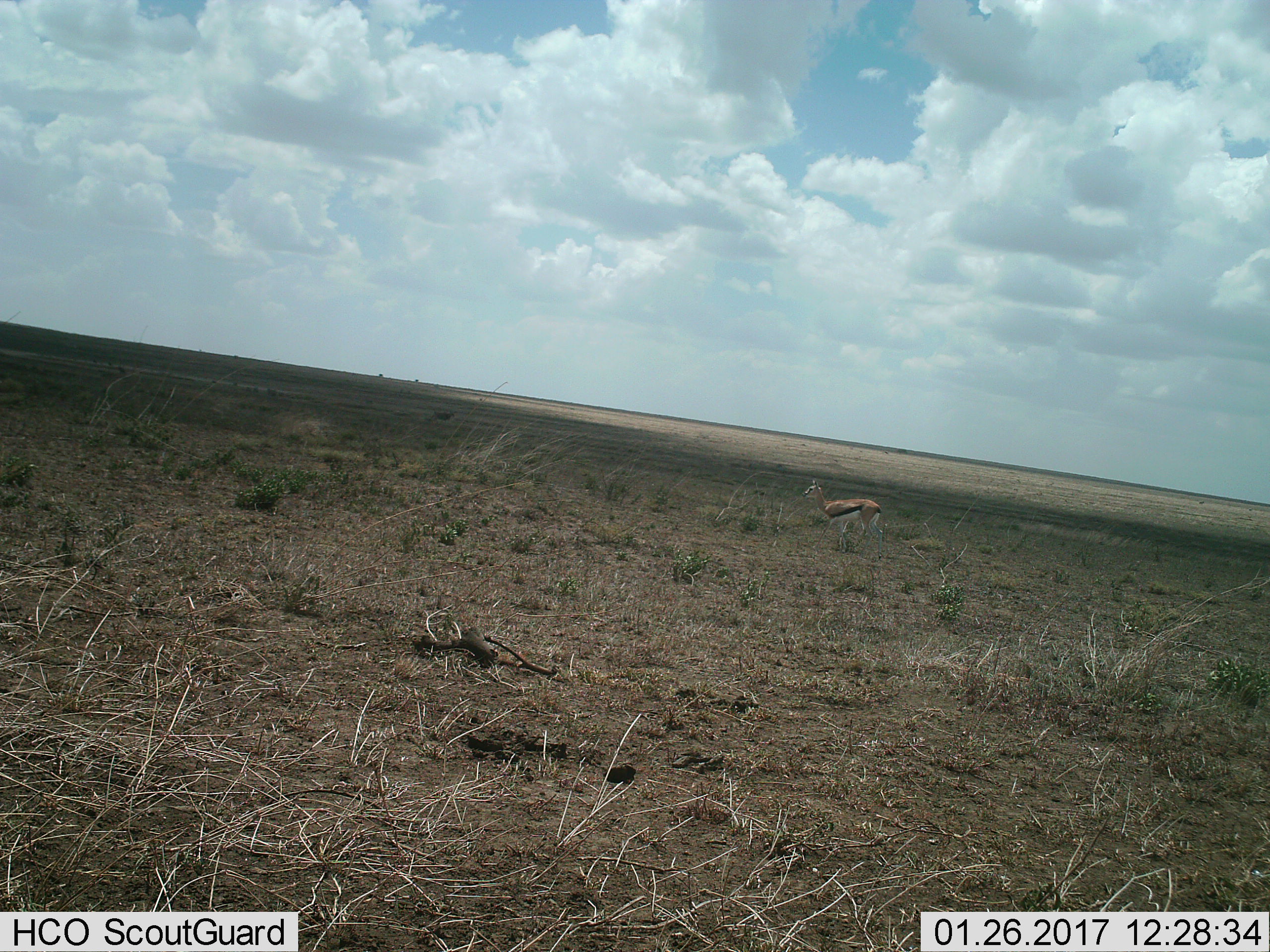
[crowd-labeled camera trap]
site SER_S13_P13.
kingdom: Animalia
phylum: Chordata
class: Mammalia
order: Artiodactyla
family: Bovidae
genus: Eudorcas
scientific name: Eudorcas thomsonii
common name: thomson's gazelle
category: gazellethomsons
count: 1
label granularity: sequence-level